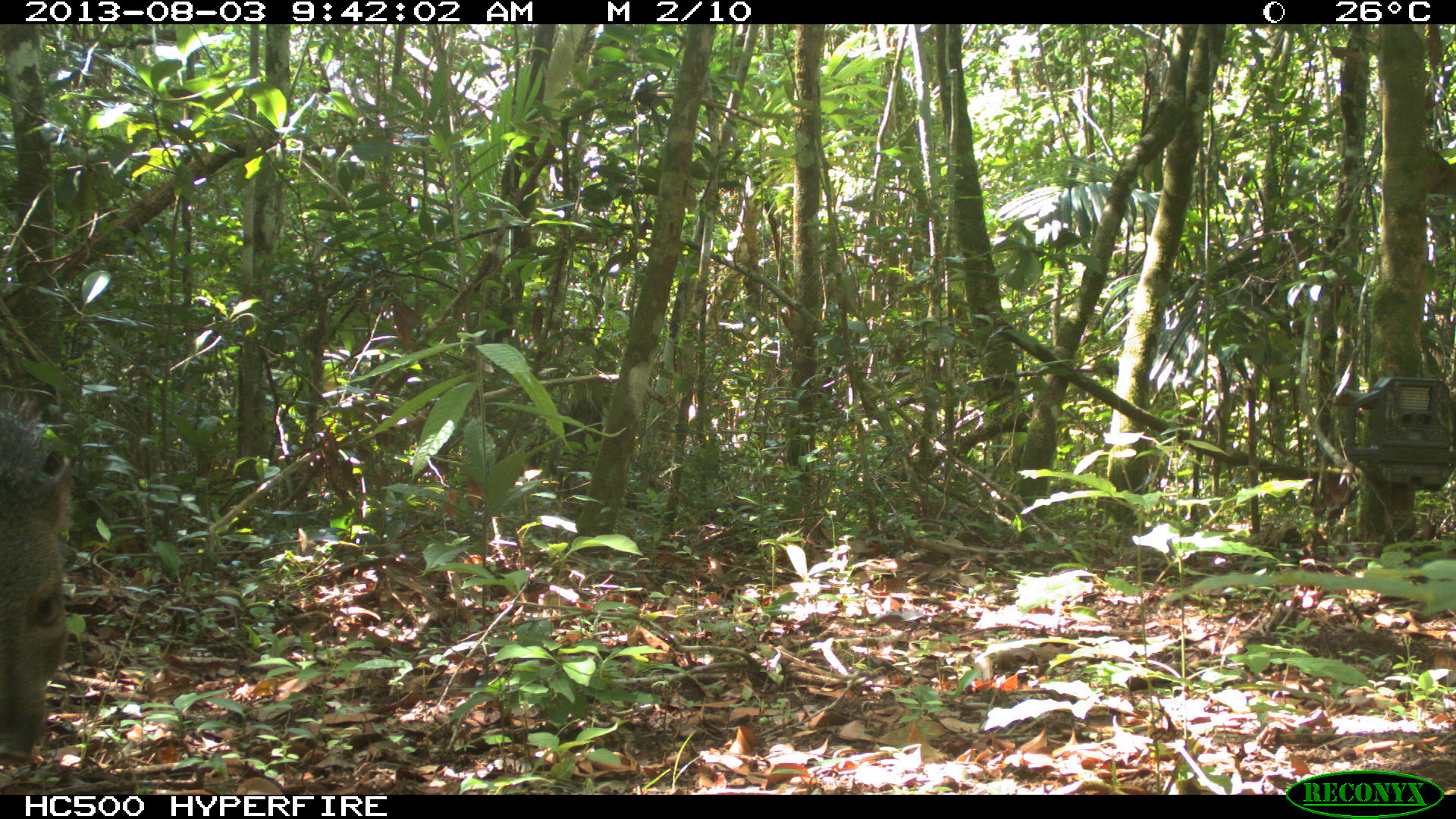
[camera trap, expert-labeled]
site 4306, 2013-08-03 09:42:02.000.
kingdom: Animalia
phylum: Chordata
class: Mammalia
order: Artiodactyla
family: Tayassuidae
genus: Pecari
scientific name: Pecari tajacu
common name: collared peccary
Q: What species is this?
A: Pecari tajacu (collared peccary).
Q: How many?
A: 1.